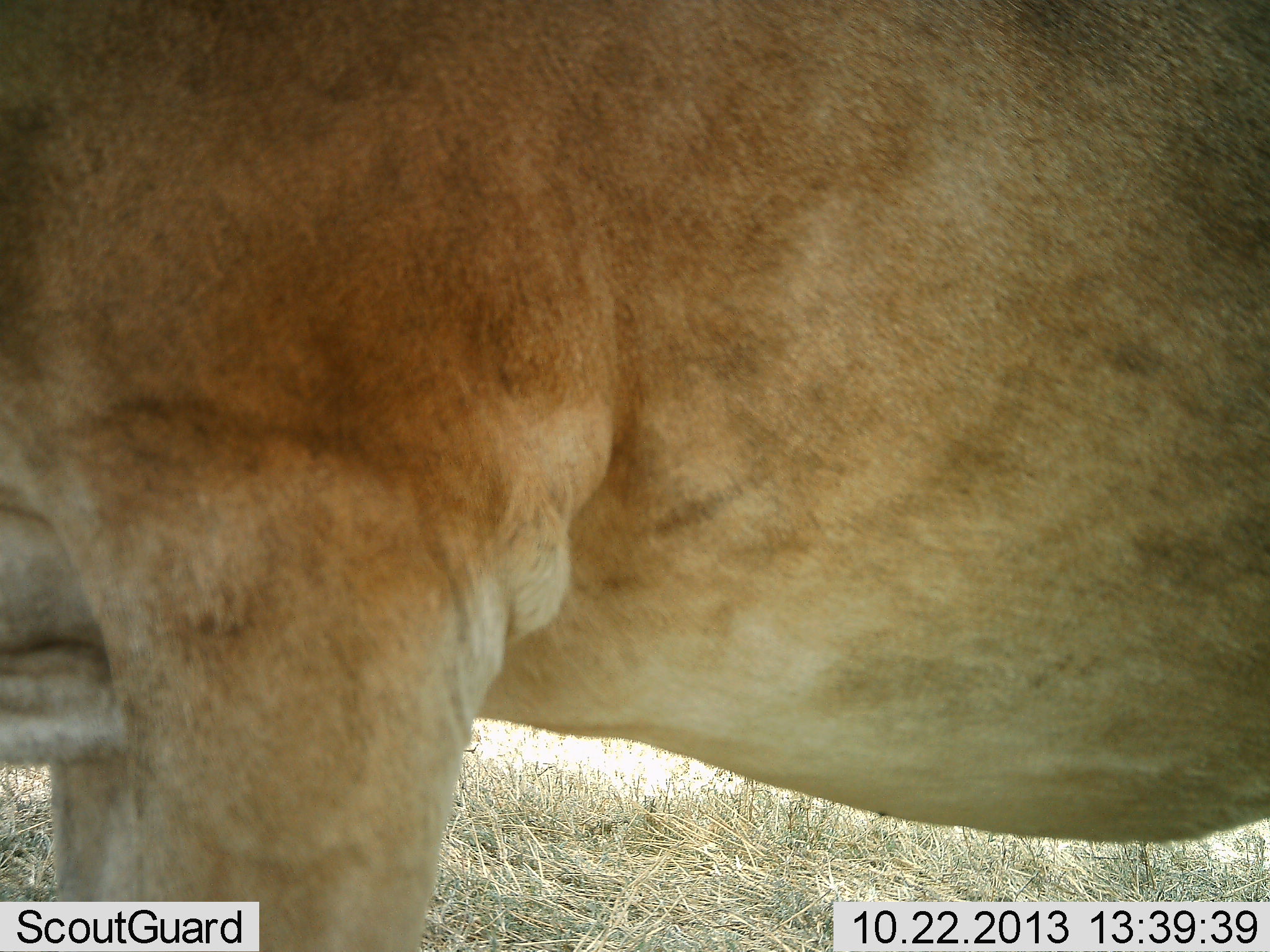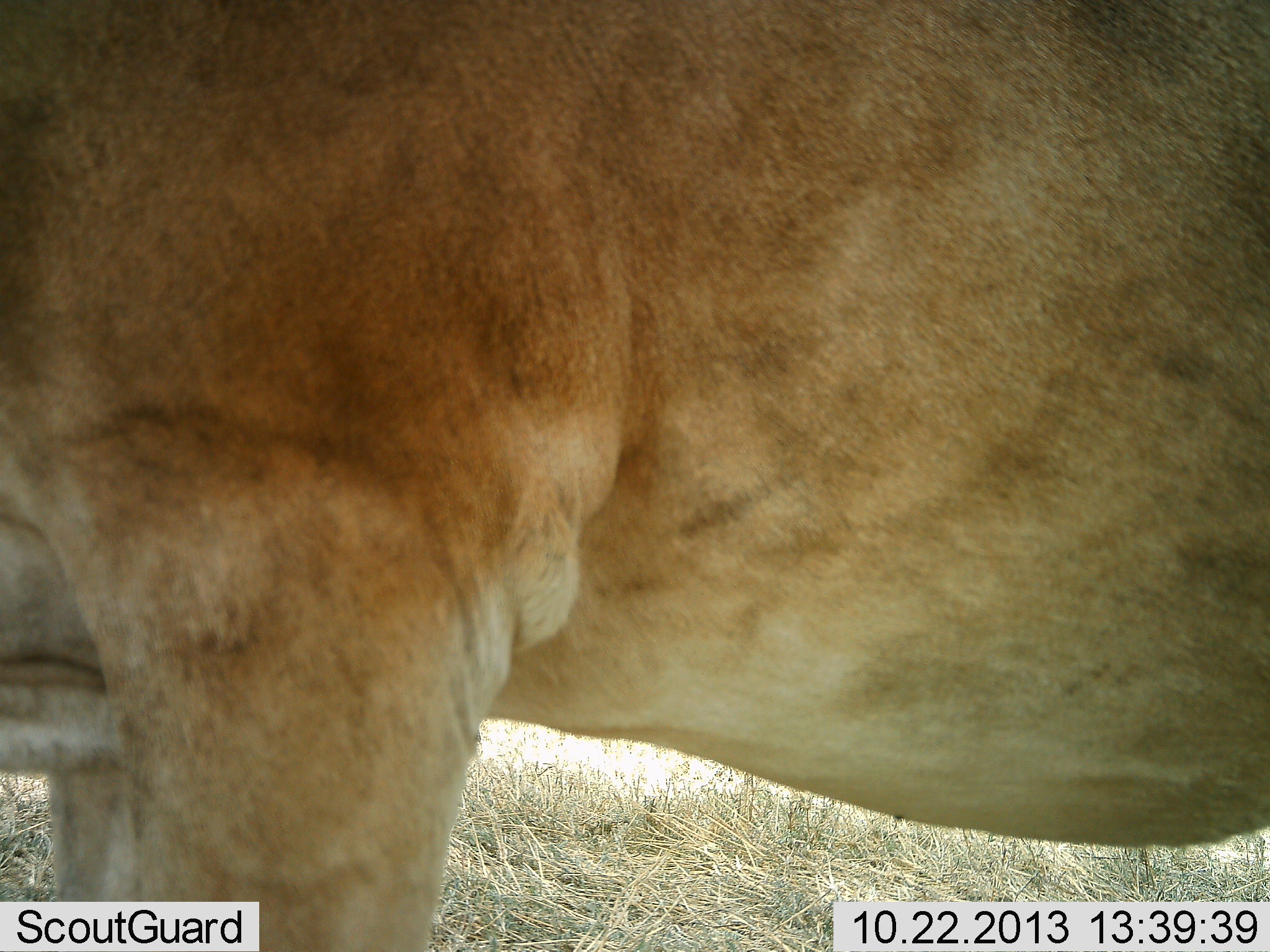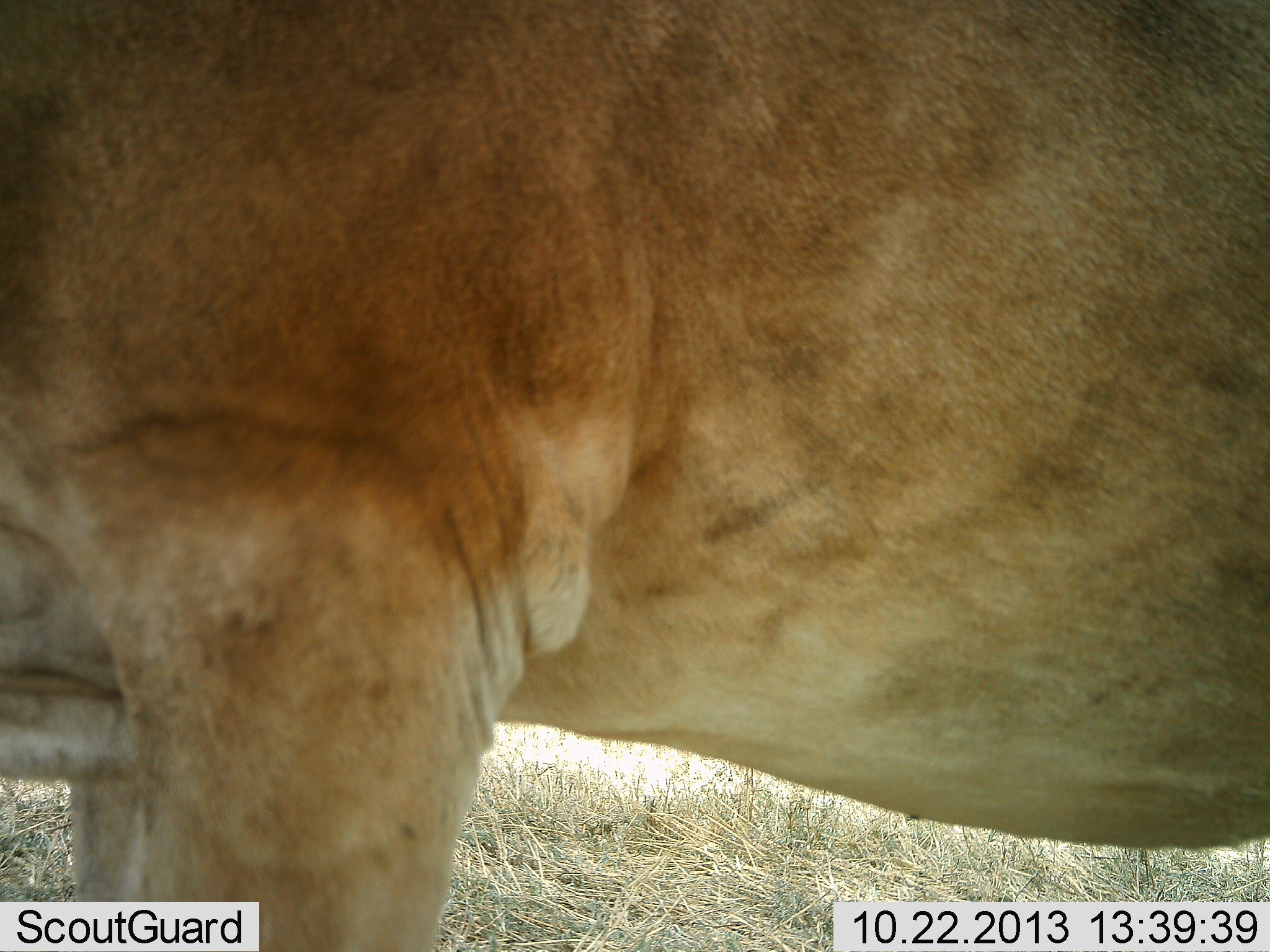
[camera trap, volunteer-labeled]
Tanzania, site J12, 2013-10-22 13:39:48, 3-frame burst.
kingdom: Animalia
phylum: Chordata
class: Mammalia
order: Carnivora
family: Felidae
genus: Panthera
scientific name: Panthera leo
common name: lion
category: lionfemale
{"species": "lionfemale (lion) (Panthera leo)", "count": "1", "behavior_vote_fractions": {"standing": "100%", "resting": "0%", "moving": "0%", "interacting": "0%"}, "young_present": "0%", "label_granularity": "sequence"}